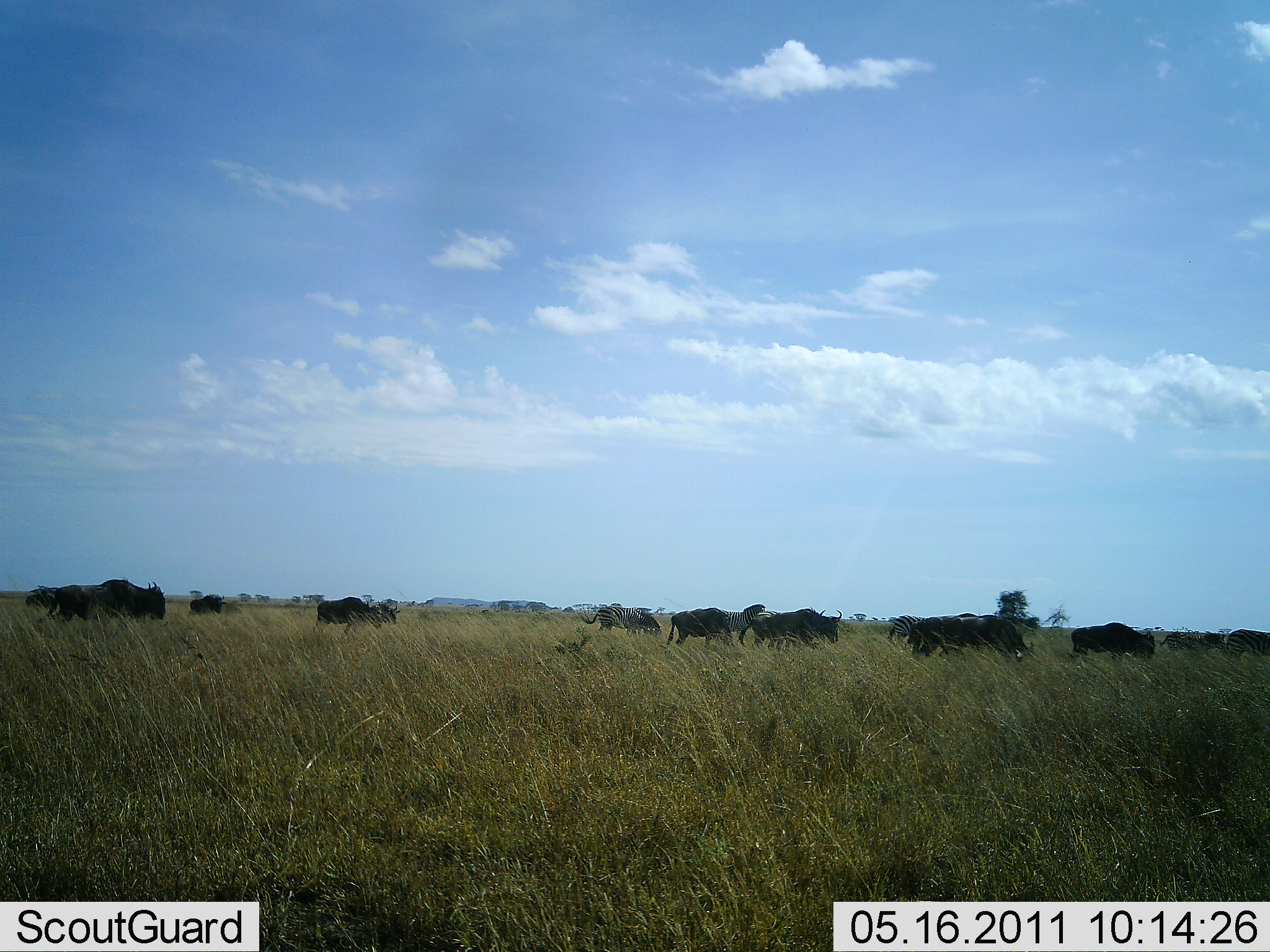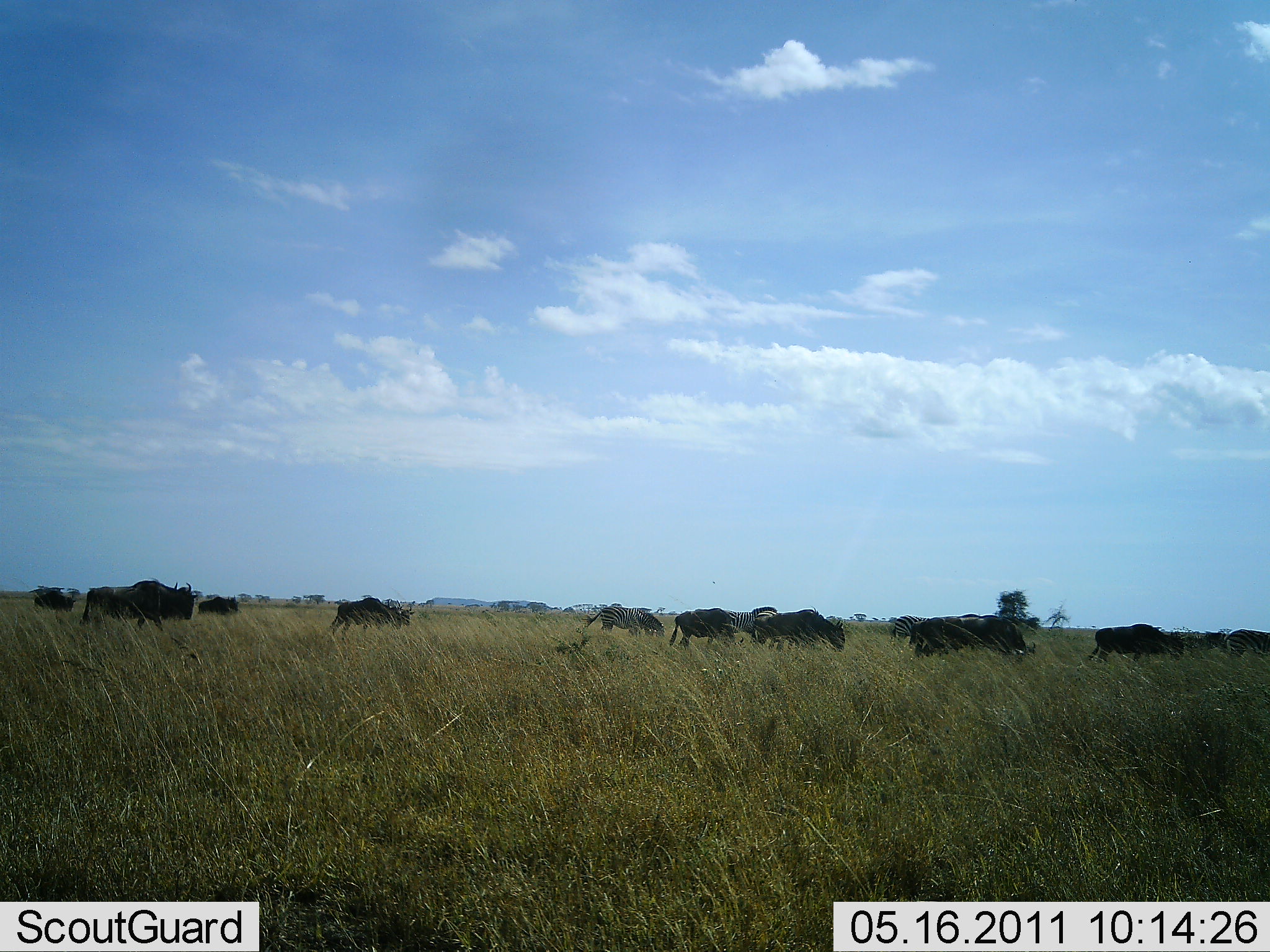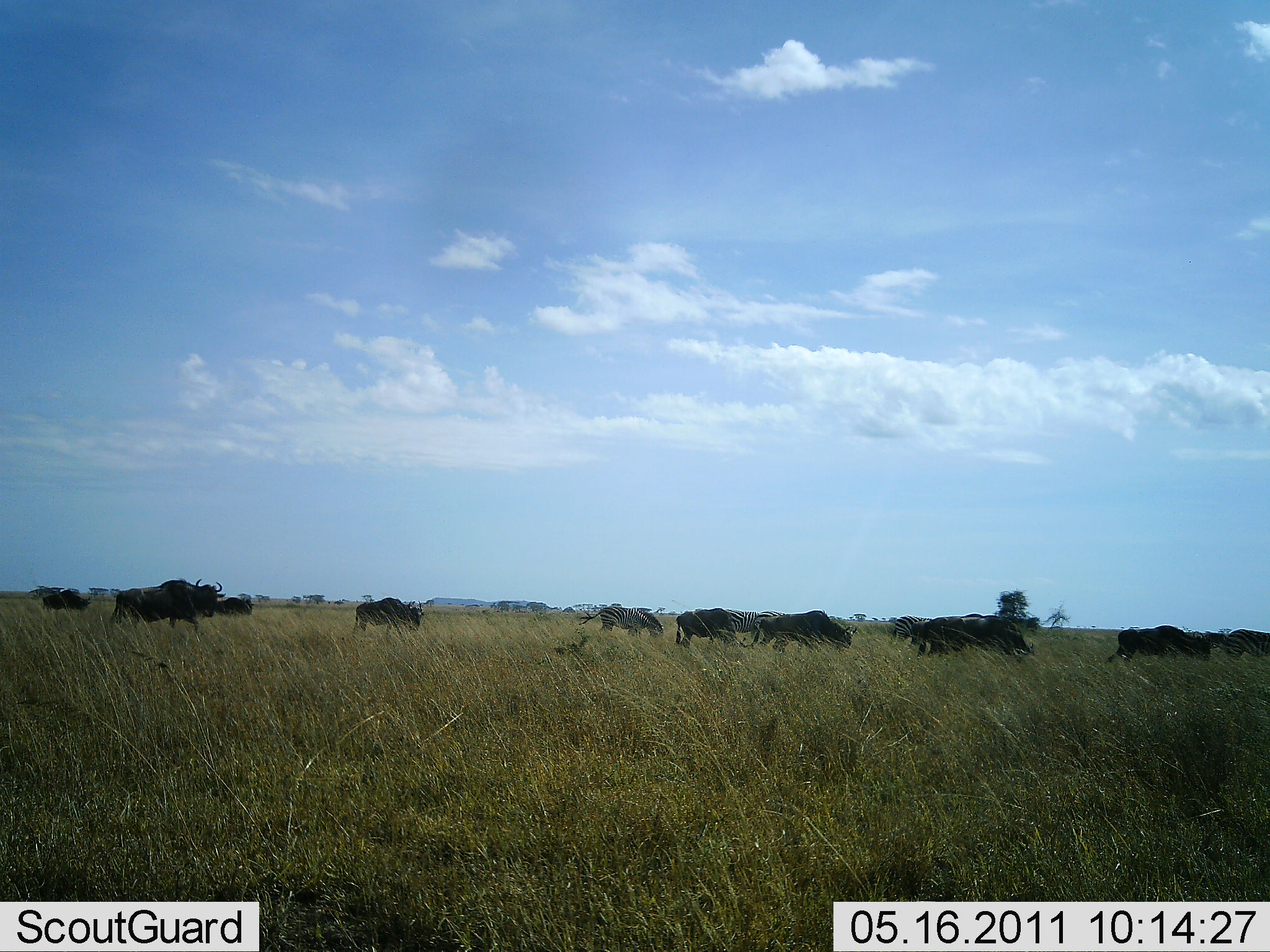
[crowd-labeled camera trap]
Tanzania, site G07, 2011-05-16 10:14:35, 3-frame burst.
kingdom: Animalia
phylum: Chordata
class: Mammalia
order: Artiodactyla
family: Bovidae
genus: Connochaetes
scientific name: Connochaetes taurinus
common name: blue wildebeest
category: wildebeest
Wildebeest (blue wildebeest) (Connochaetes taurinus), count 11-50. Behavior (volunteer vote fractions): standing 15%, resting 0%, moving 77%, interacting 0%. Young present (vote fraction): 0%. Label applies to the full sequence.